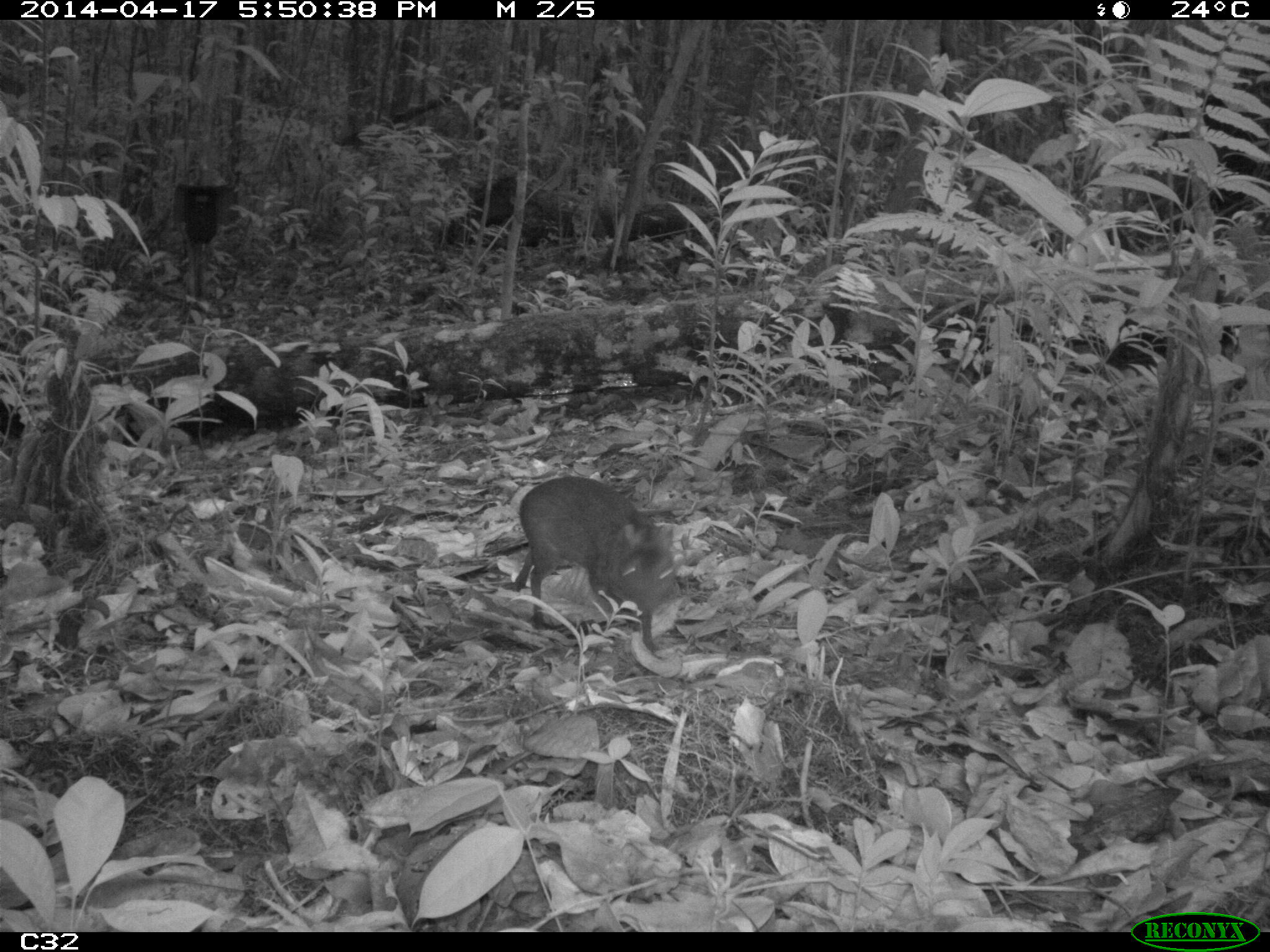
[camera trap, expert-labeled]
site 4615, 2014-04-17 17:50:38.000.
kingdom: Animalia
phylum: Chordata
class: Mammalia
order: Rodentia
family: Dasyproctidae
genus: Myoprocta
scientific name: Myoprocta pratti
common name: green acouchi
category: myoprocta pratii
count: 1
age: adult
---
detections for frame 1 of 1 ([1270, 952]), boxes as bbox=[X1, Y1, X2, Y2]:
myoprocta pratii: bbox=[516, 476, 677, 652]